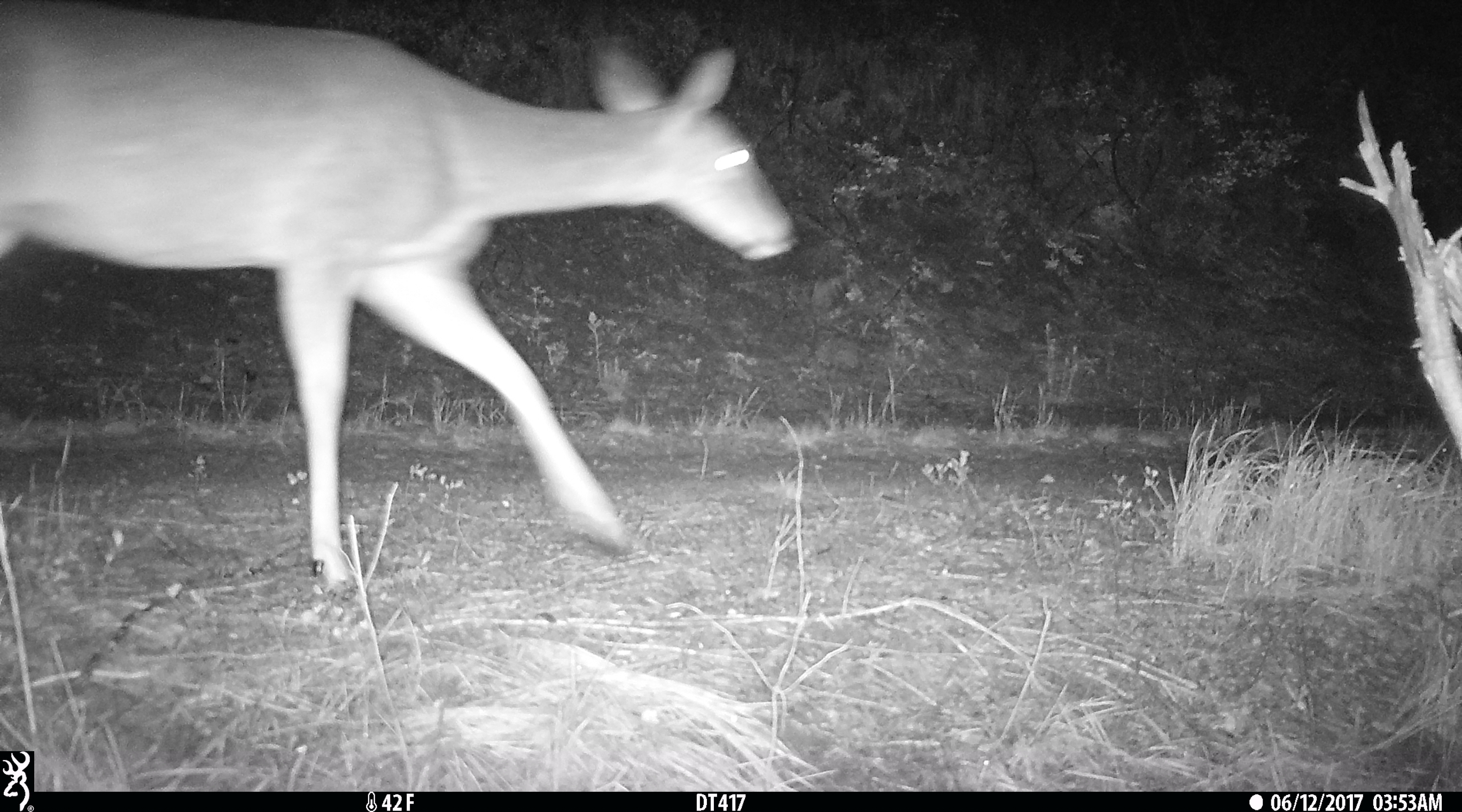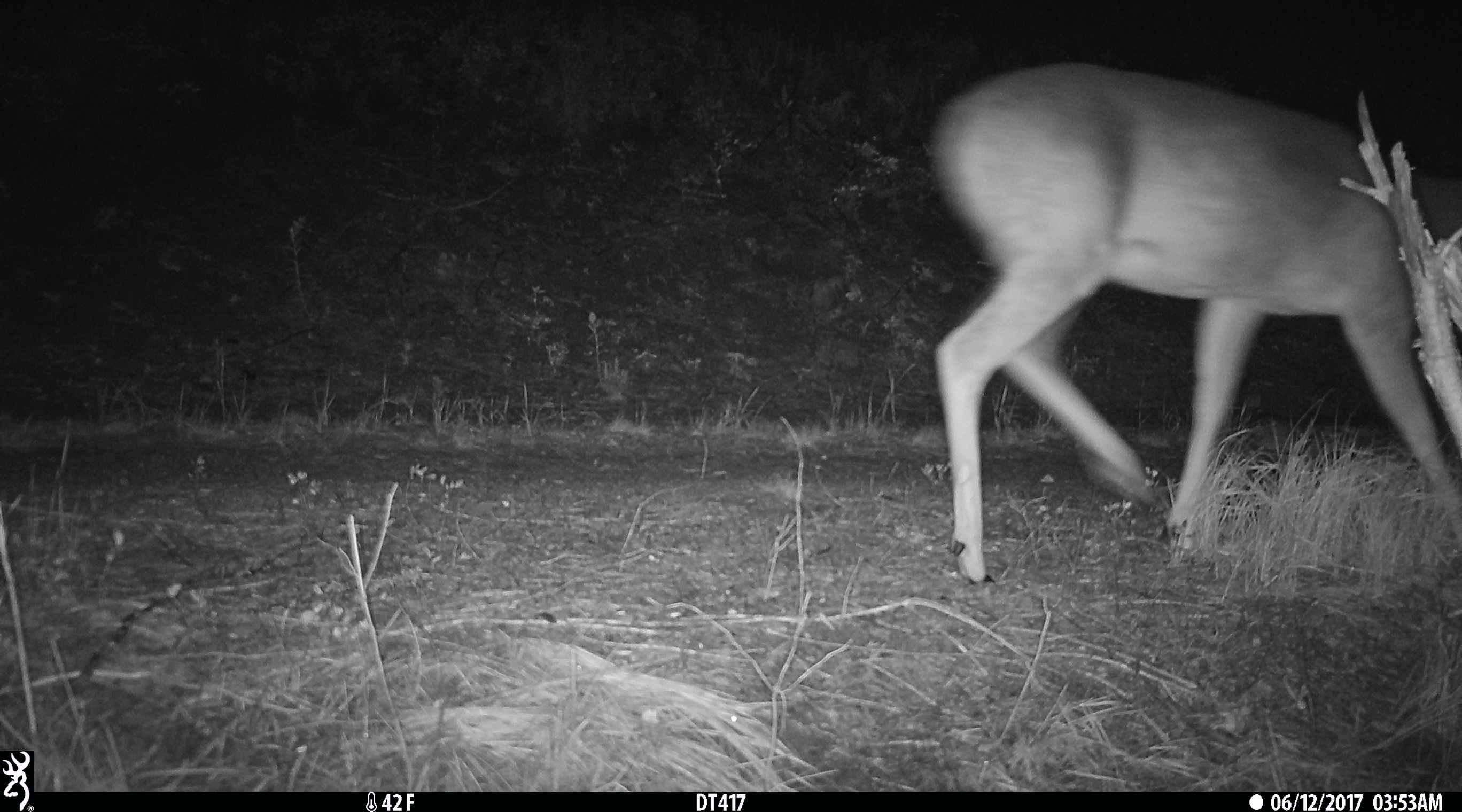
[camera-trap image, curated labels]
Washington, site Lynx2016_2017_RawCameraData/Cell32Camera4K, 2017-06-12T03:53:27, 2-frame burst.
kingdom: Animalia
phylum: Chordata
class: Mammalia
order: Artiodactyla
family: Cervidae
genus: Odocoileus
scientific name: Odocoileus virginianus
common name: white-tailed deer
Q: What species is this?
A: Odocoileus virginianus (white-tailed deer).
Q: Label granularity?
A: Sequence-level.